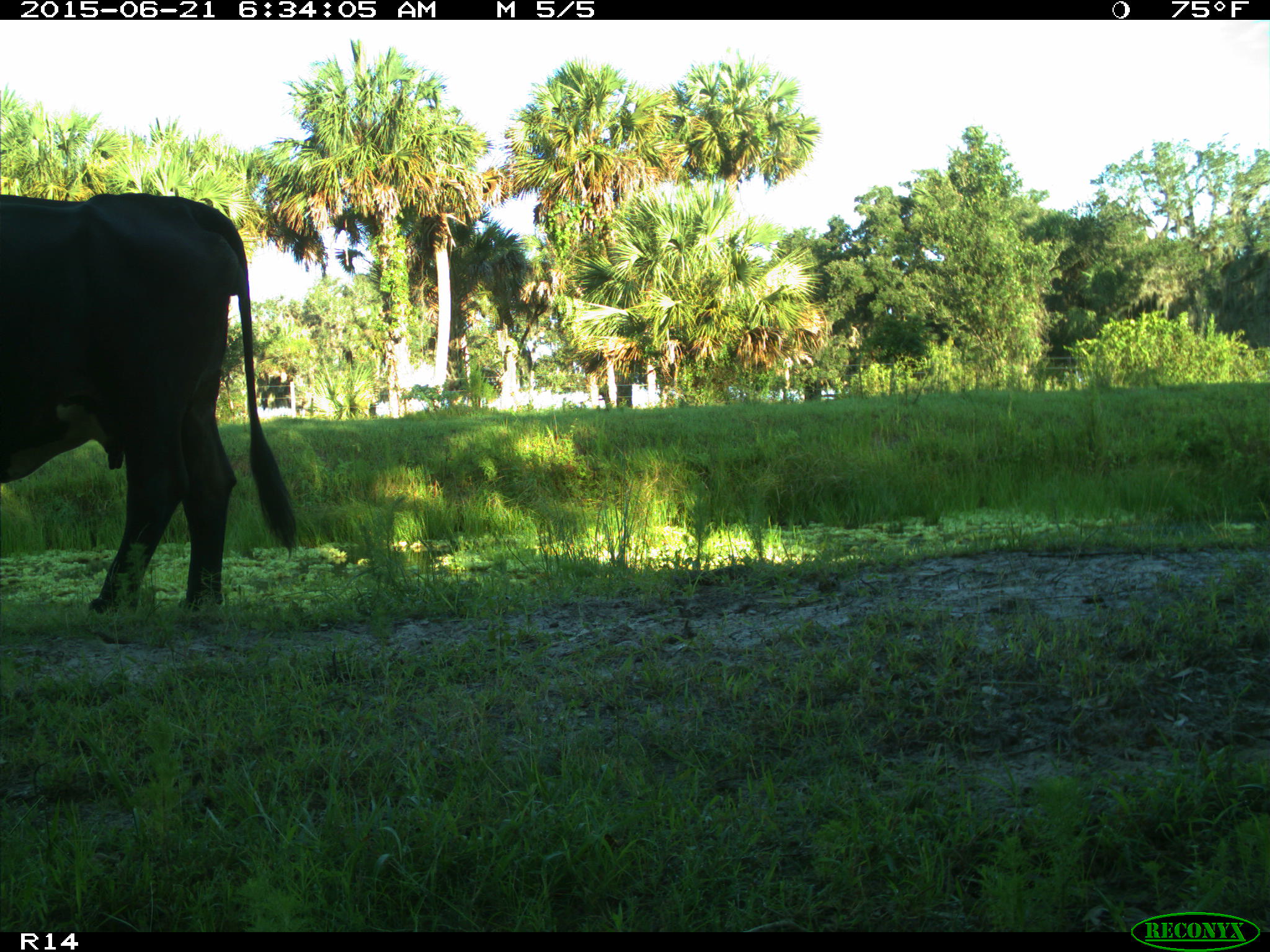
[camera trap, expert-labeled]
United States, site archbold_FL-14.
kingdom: Animalia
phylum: Chordata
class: Mammalia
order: Artiodactyla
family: Bovidae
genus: Bos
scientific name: Bos taurus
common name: domestic cow